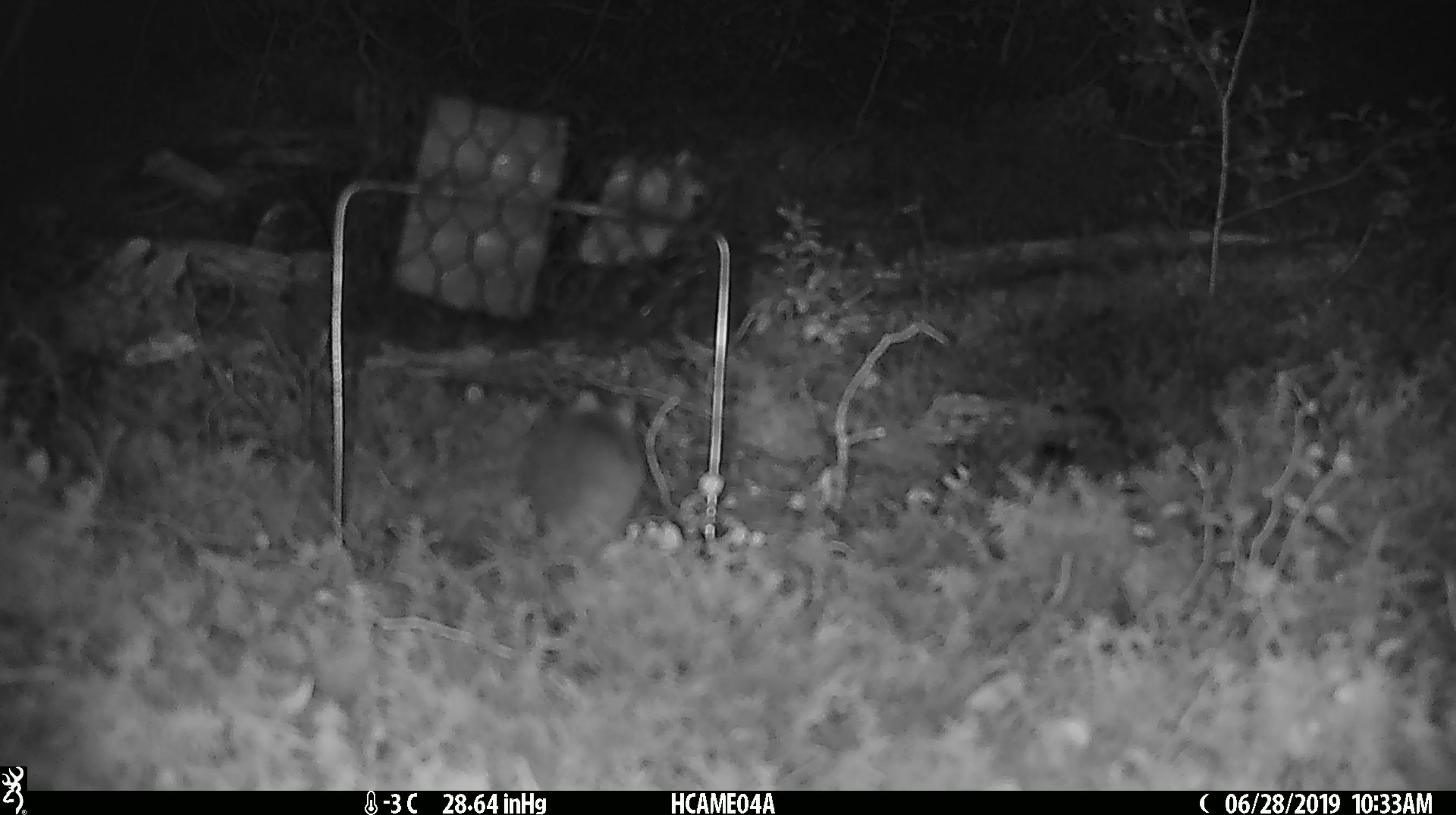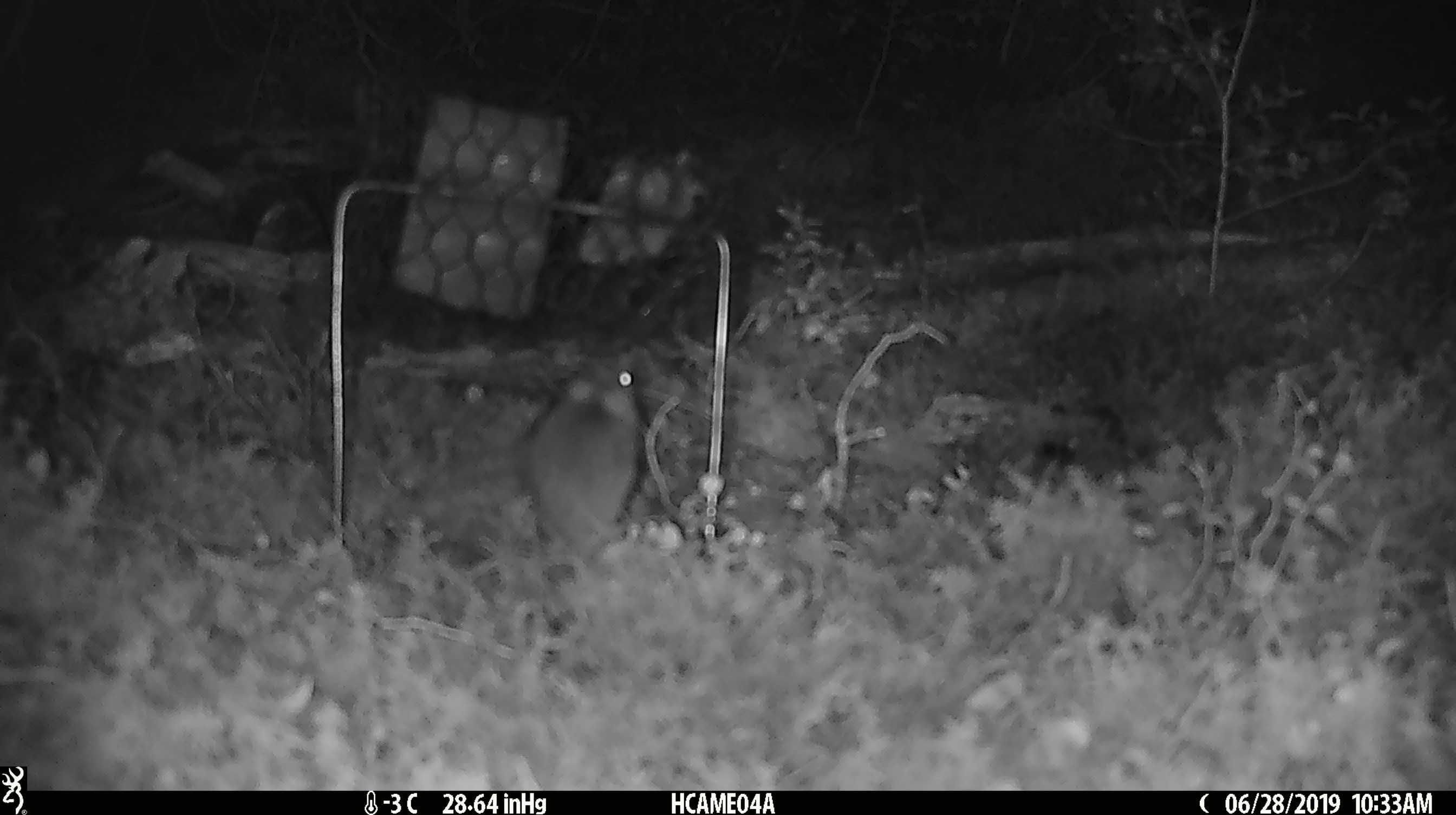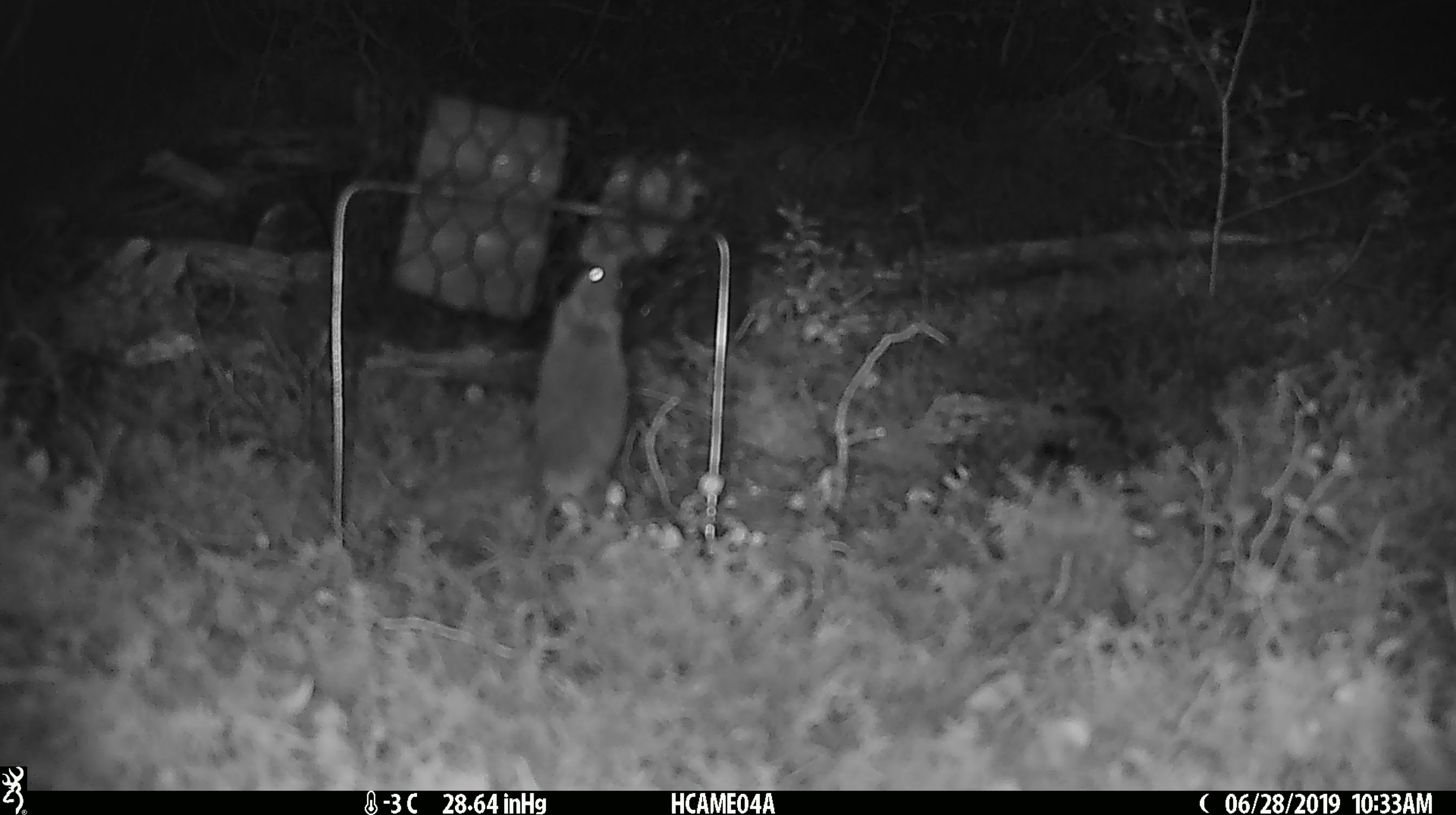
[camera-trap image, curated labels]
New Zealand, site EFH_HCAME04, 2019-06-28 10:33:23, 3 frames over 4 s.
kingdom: Animalia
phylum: Chordata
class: Mammalia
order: Rodentia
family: Muridae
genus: Mus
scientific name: Mus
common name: mouse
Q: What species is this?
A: Mouse (Mus).